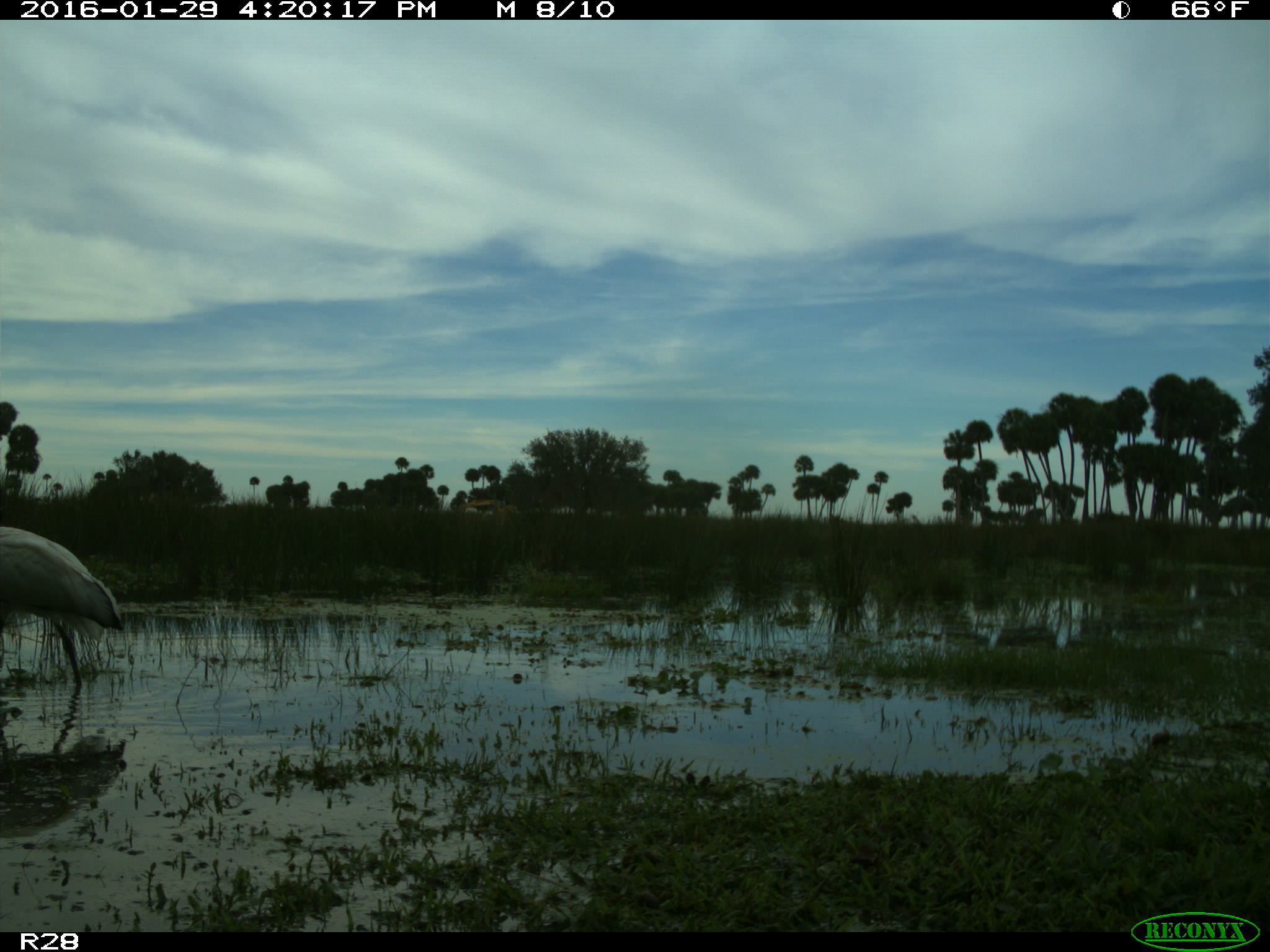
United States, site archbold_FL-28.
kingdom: Animalia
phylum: Chordata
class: Aves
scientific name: Aves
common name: birds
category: unidentified bird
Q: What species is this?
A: Unidentified bird (birds) (Aves).